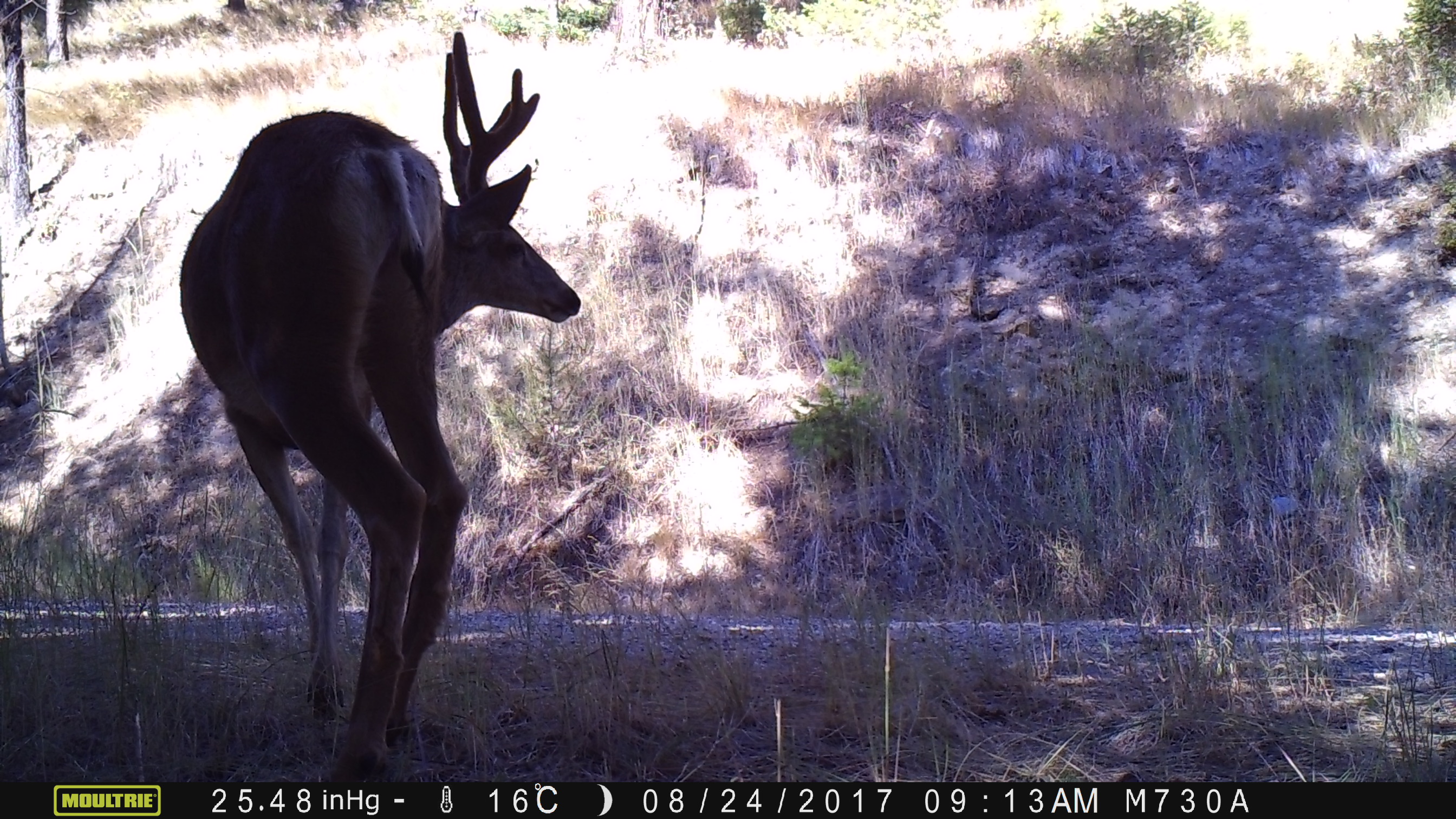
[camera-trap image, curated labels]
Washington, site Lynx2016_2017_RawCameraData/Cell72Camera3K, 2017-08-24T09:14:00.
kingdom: Animalia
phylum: Chordata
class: Mammalia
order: Artiodactyla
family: Cervidae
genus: Odocoileus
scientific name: Odocoileus hemionus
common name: mule deer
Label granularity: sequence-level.